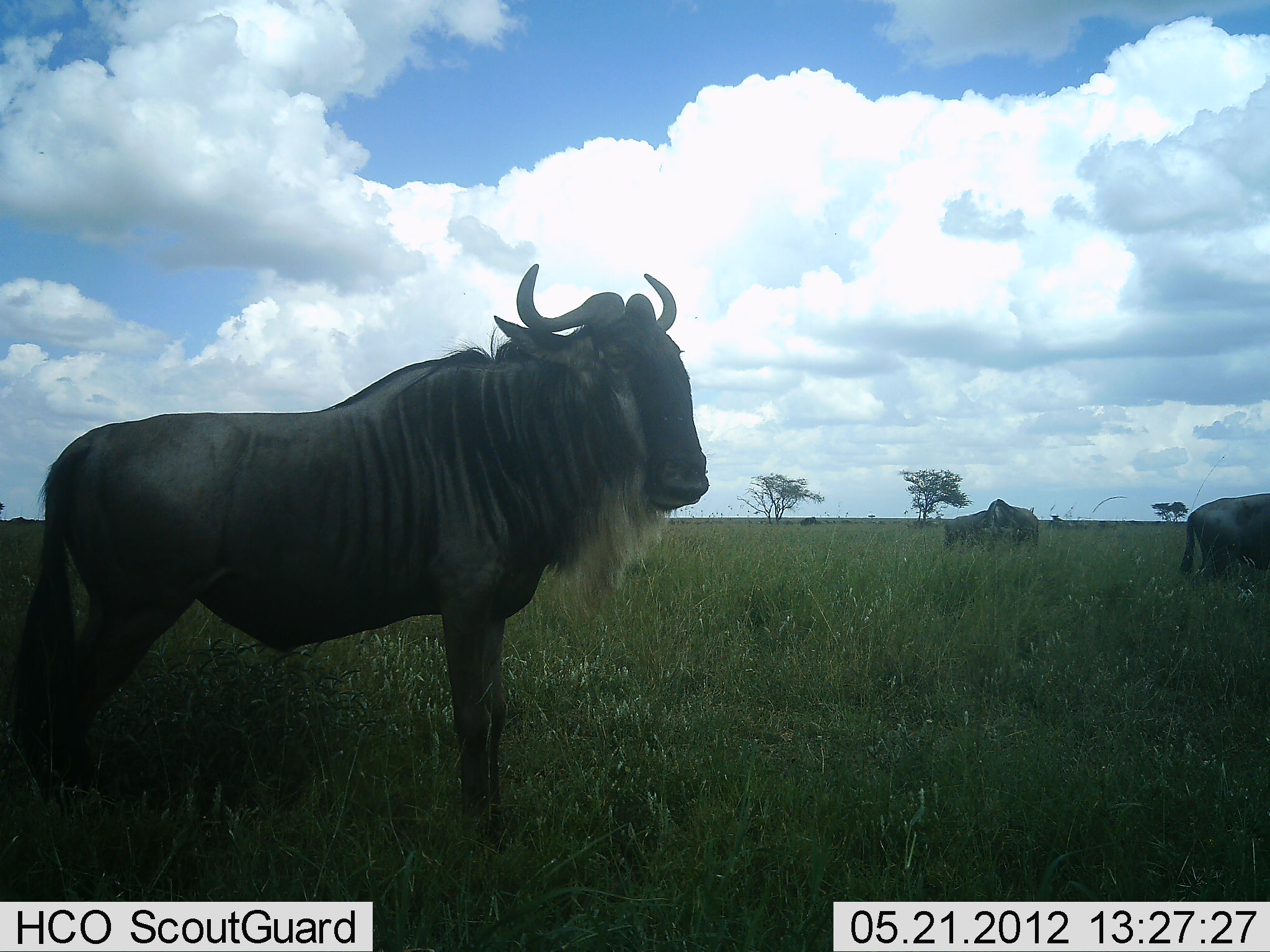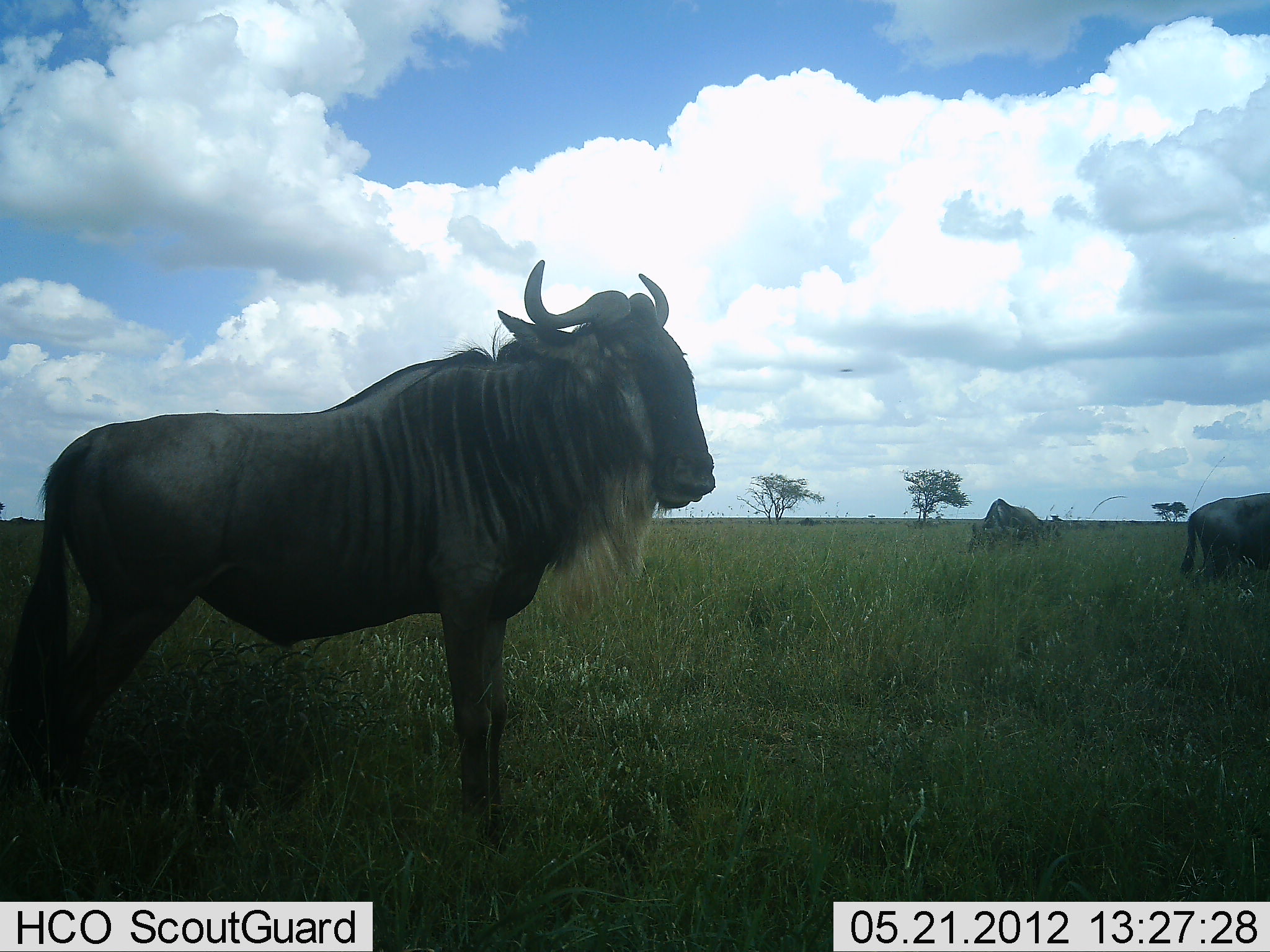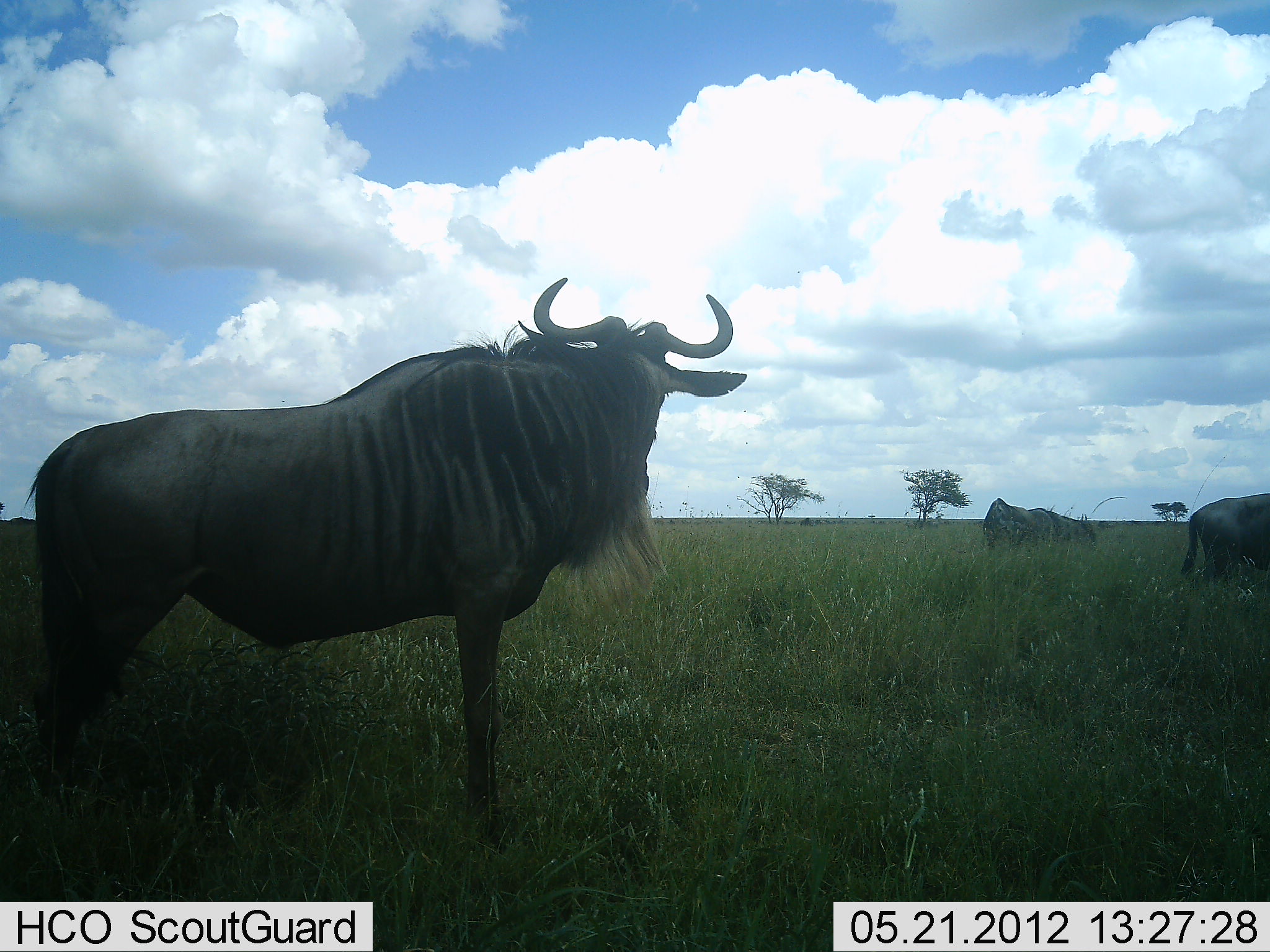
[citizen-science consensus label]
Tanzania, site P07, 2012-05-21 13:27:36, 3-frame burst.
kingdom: Animalia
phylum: Chordata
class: Mammalia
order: Artiodactyla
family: Bovidae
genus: Connochaetes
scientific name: Connochaetes taurinus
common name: blue wildebeest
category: wildebeest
Wildebeest (blue wildebeest) (Connochaetes taurinus), count 3. Behavior (volunteer vote fractions): standing 93%, resting 7%, moving 33%, interacting 0%. Young present (vote fraction): 7%. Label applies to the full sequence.